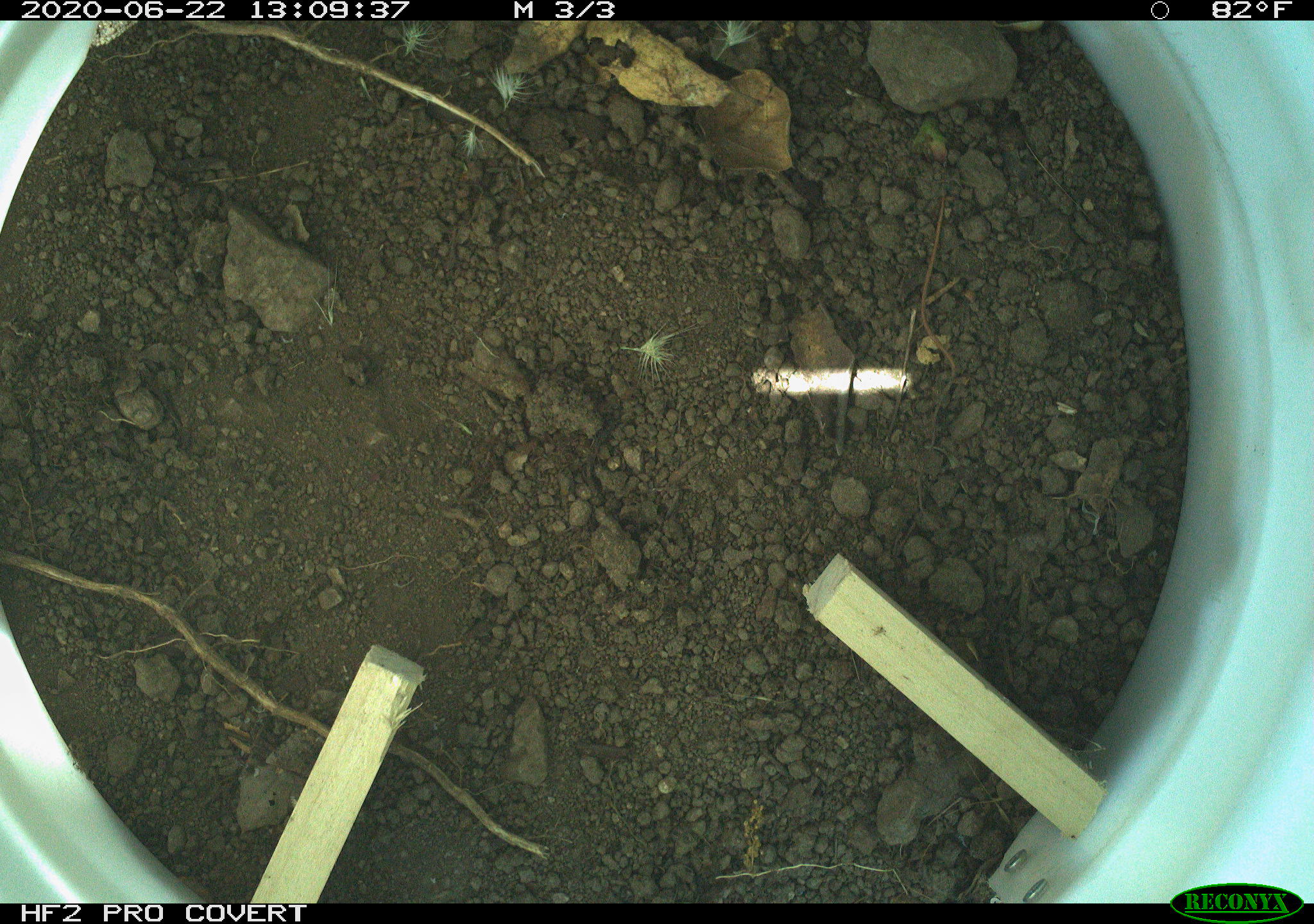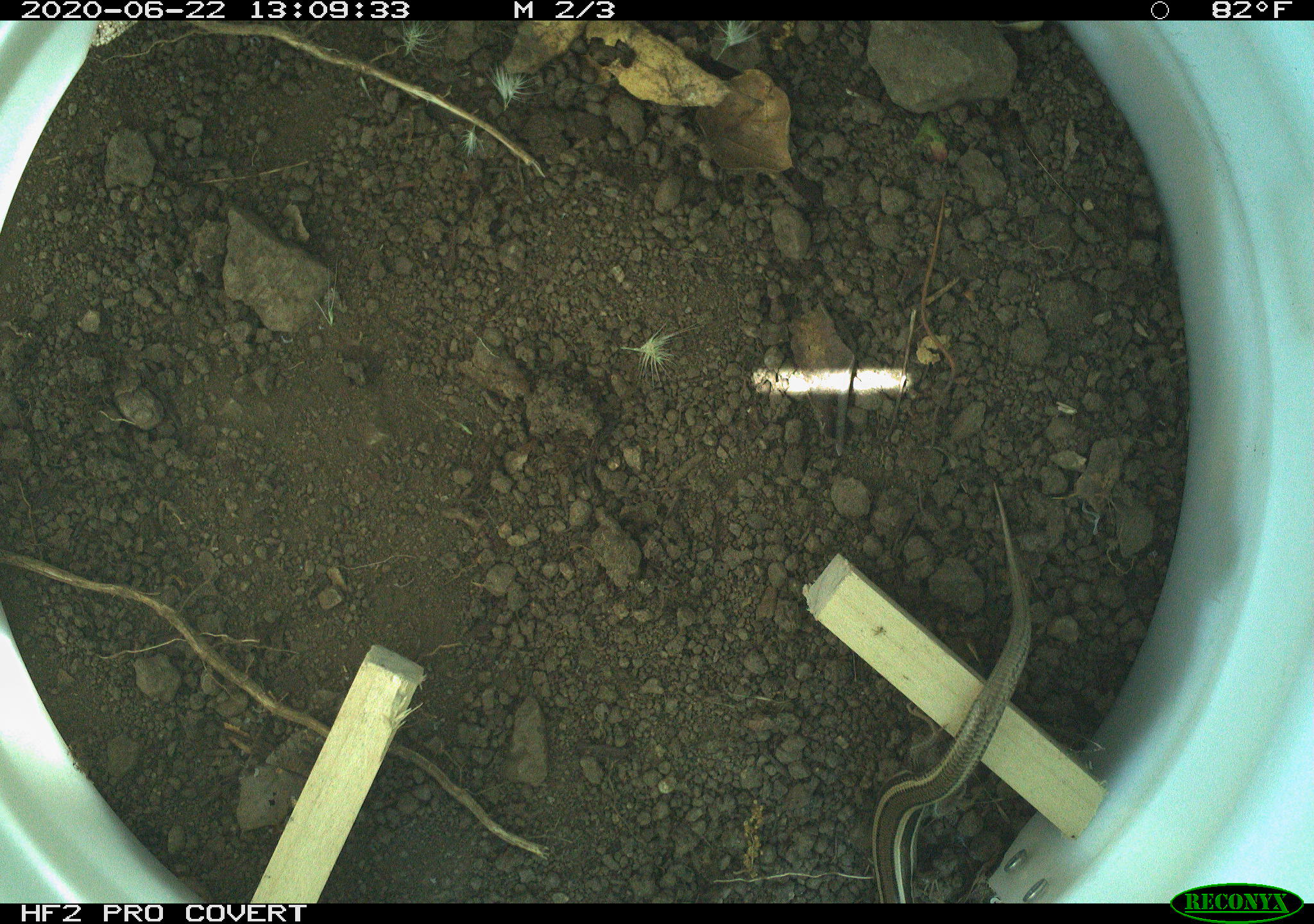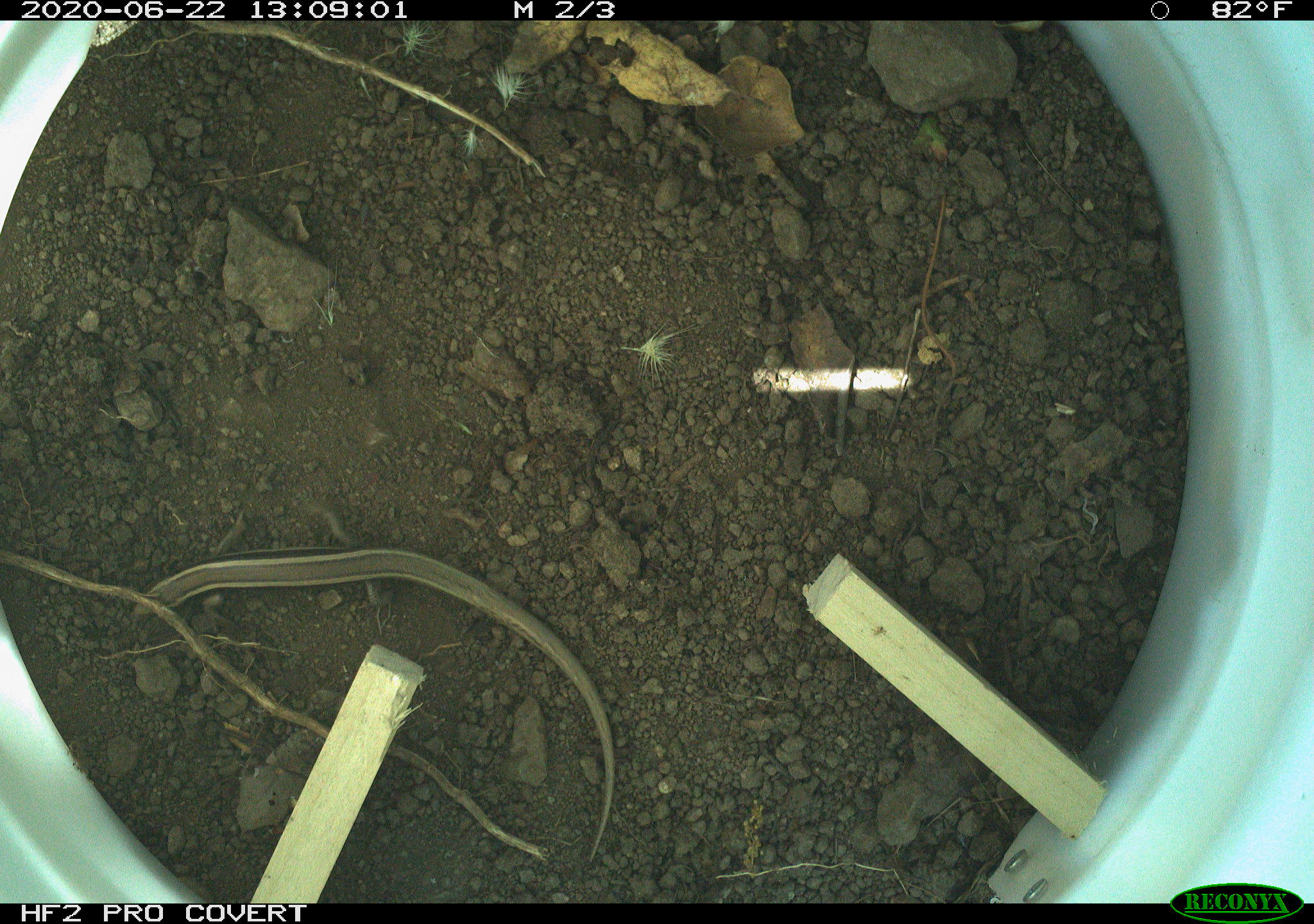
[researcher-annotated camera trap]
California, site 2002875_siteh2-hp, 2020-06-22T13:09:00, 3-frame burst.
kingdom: Animalia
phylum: Chordata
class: Reptilia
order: Squamata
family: Scincidae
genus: Plestiodon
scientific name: Plestiodon skiltonianus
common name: western skink